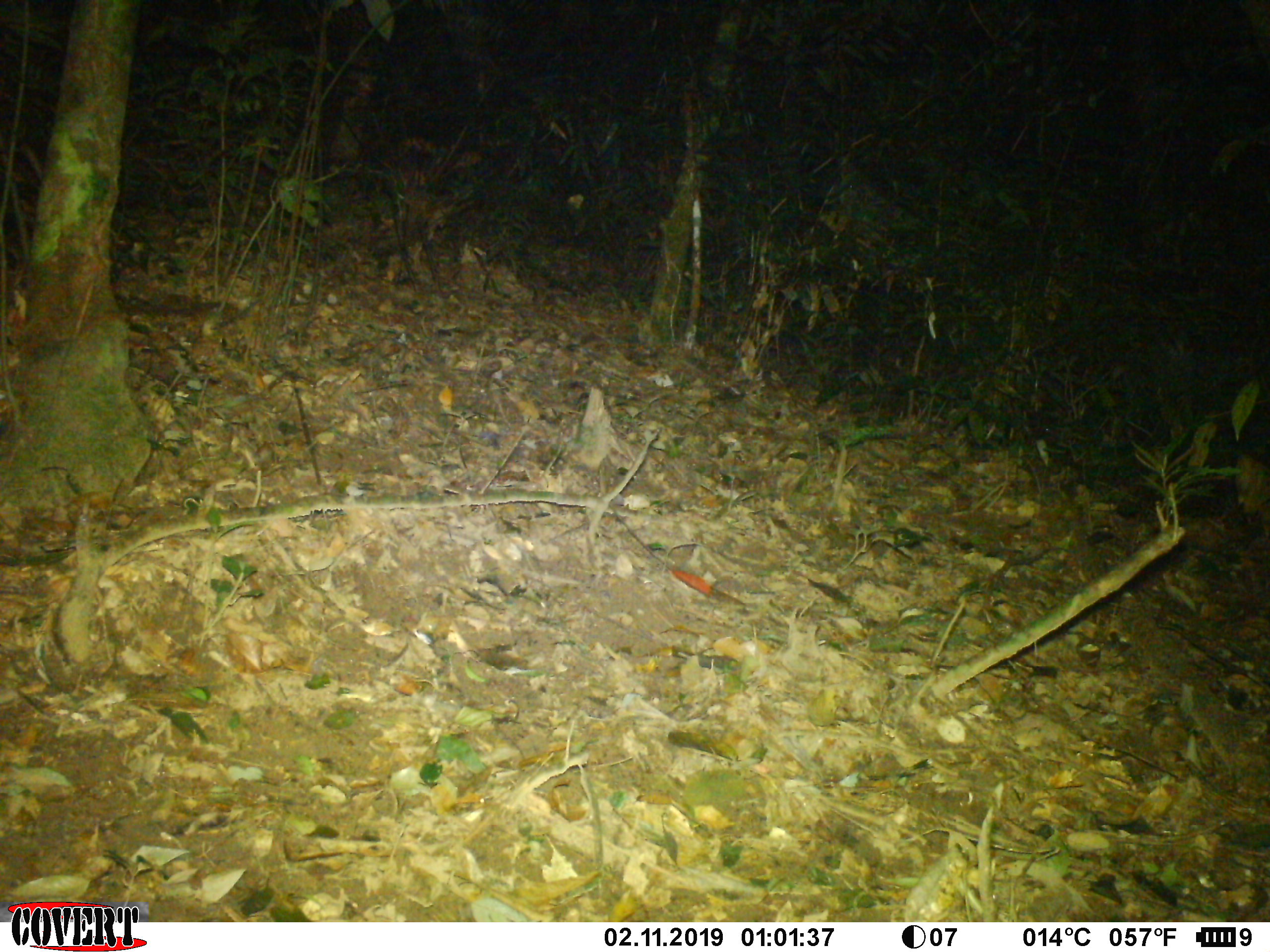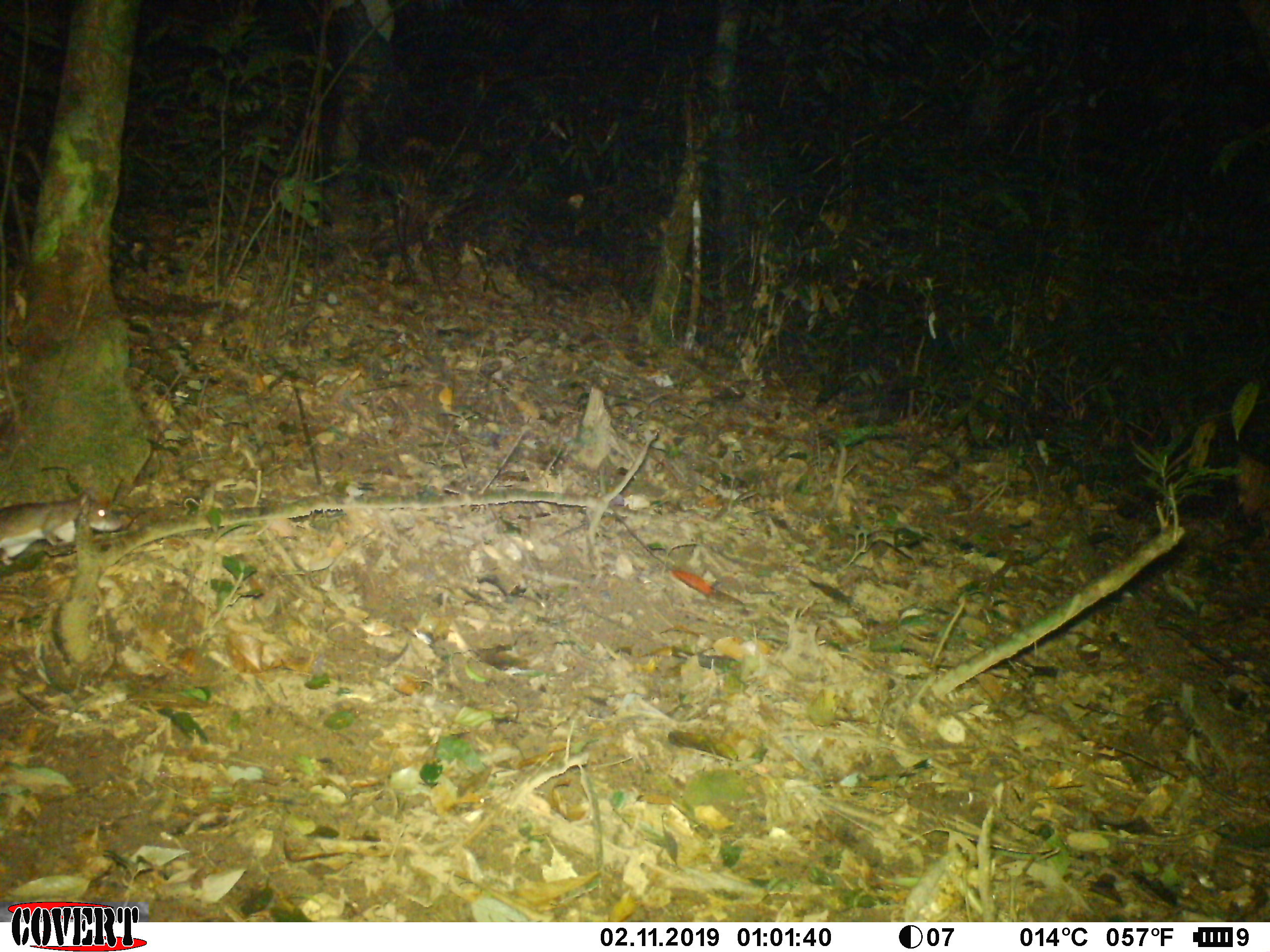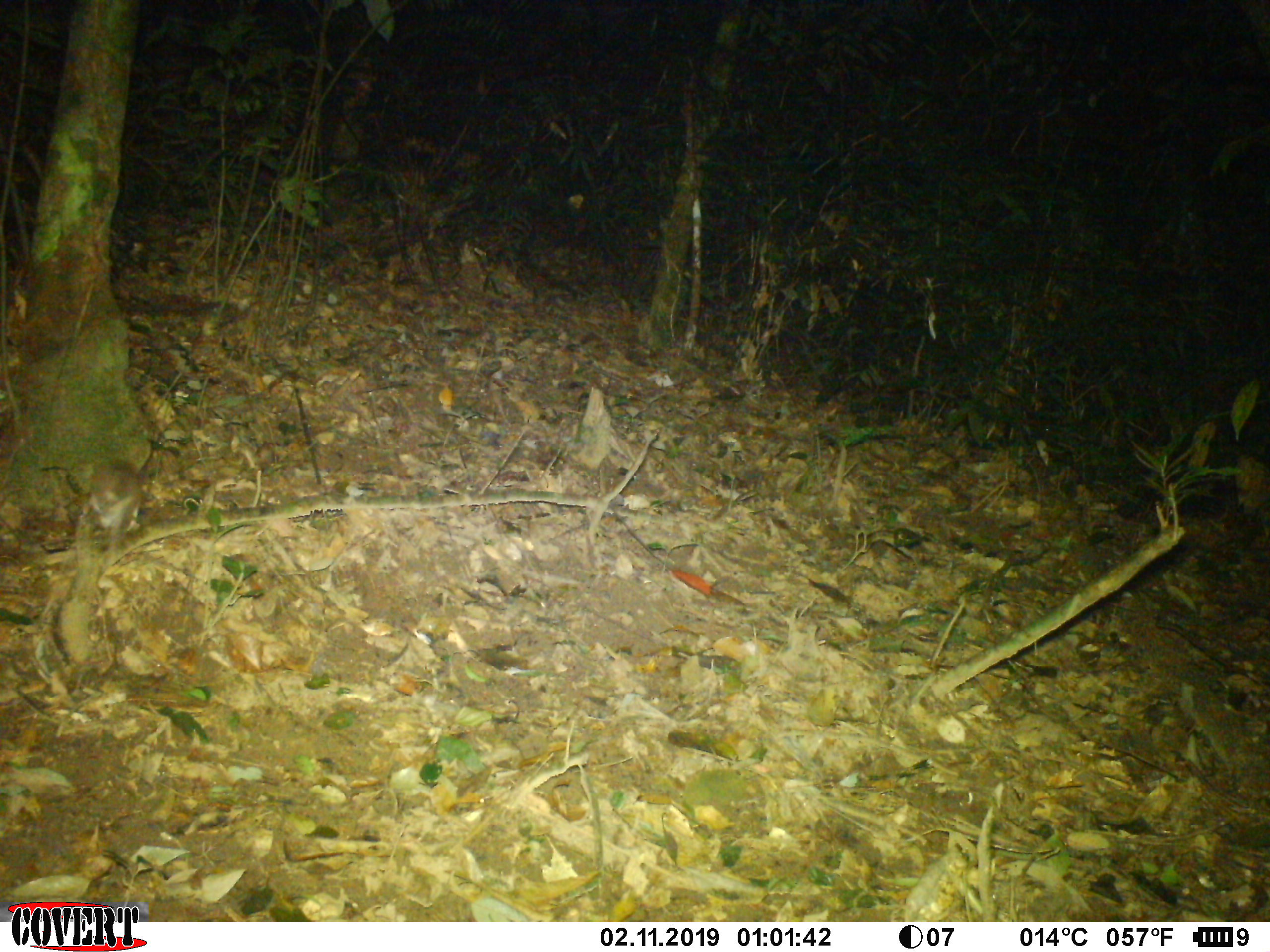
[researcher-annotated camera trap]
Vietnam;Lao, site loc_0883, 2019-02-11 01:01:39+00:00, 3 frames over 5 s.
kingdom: Animalia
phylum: Chordata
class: Mammalia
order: Rodentia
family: Muridae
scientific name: Muridae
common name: old-world mice and rats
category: unidentified murid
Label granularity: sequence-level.